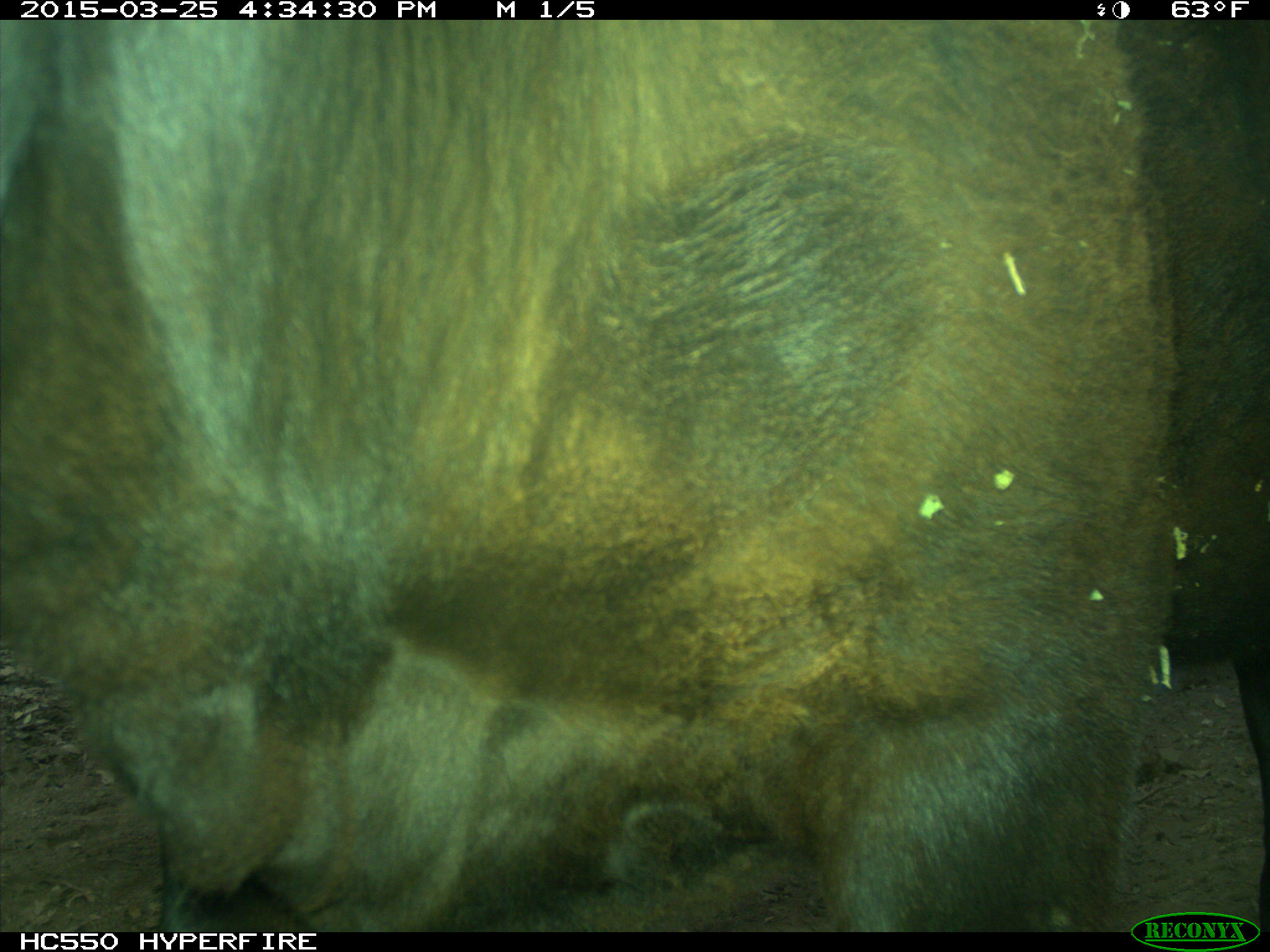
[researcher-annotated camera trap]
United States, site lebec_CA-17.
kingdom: Animalia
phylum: Chordata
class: Mammalia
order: Artiodactyla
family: Bovidae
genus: Bos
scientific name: Bos taurus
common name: domestic cow